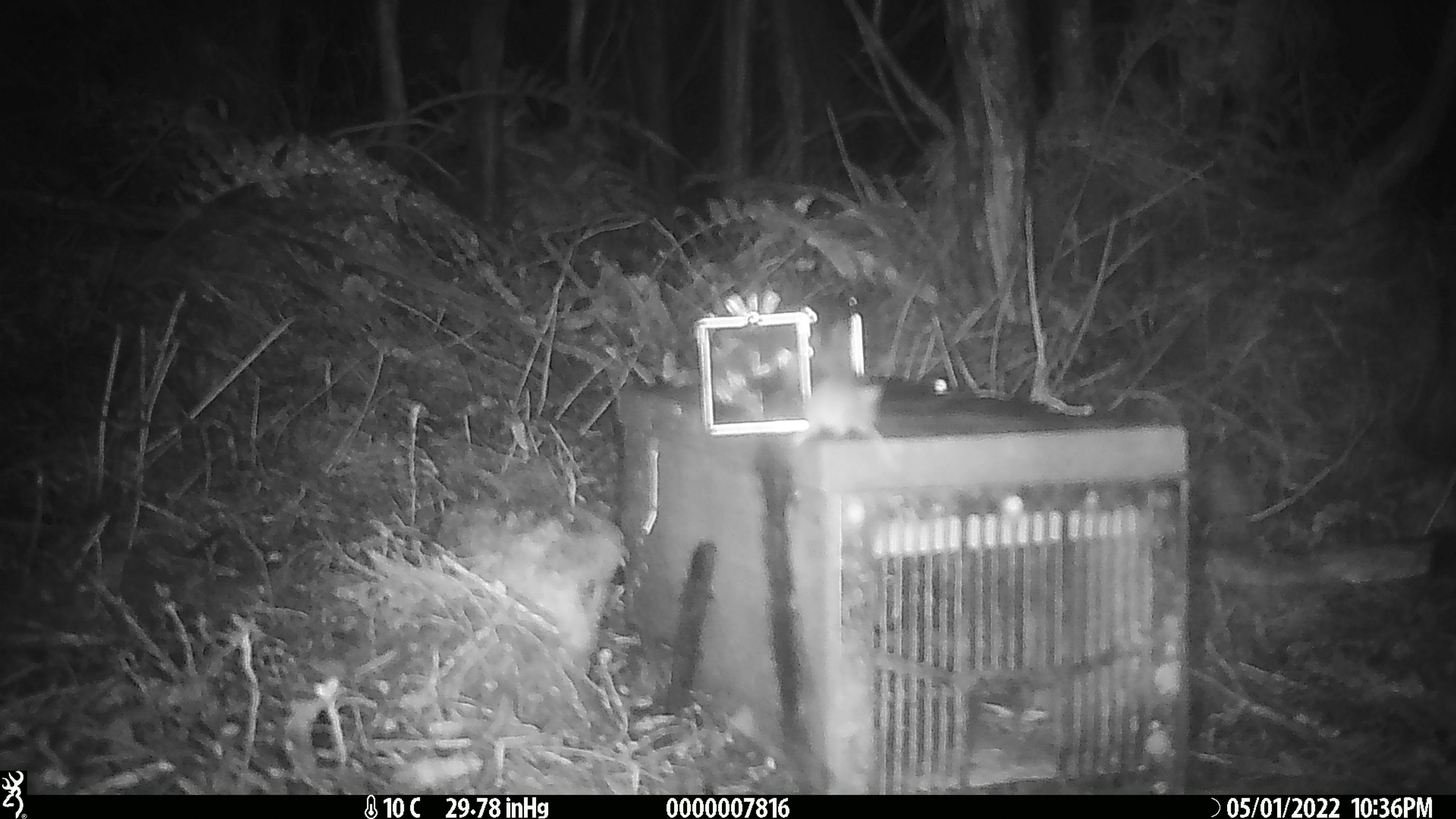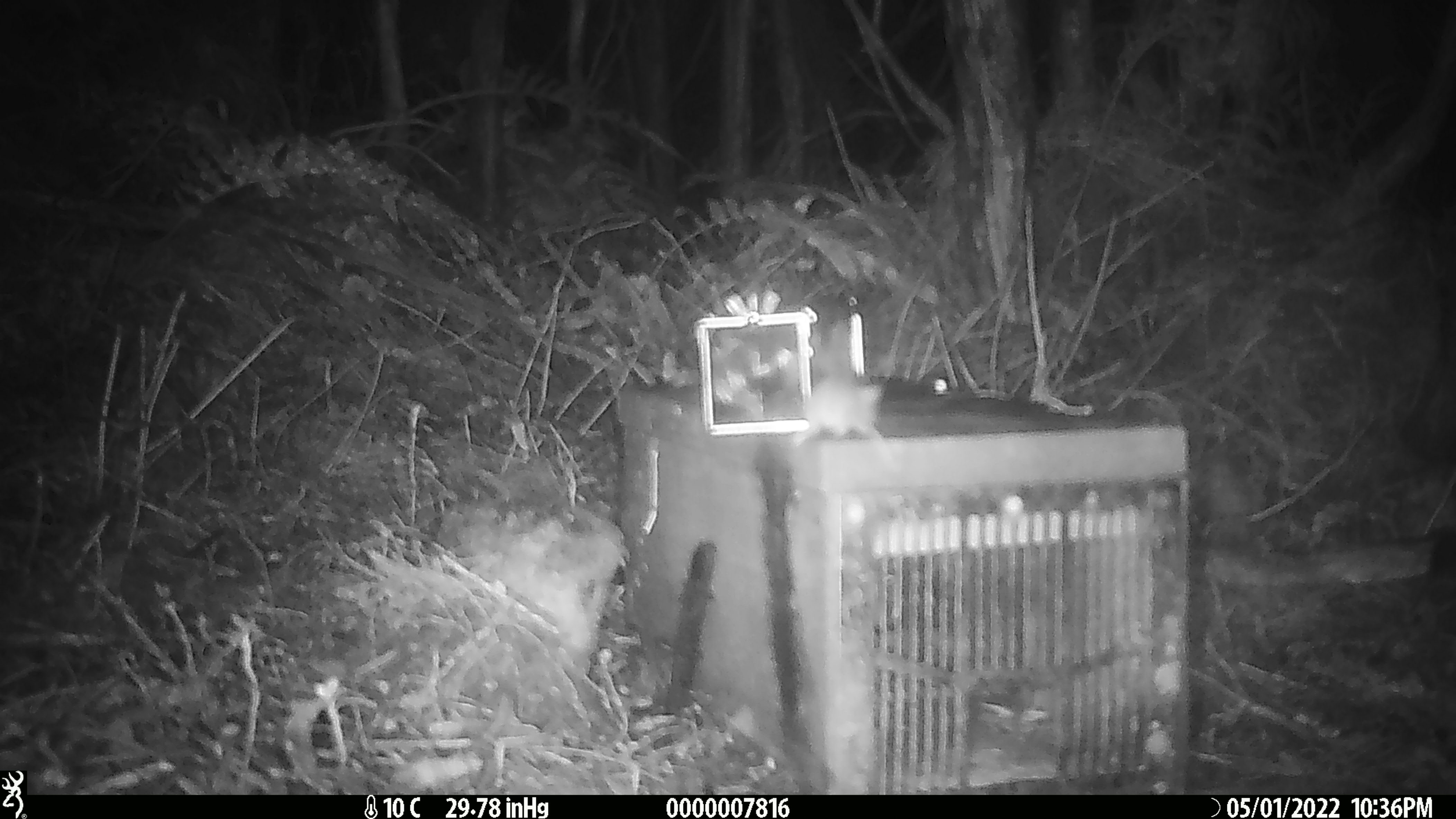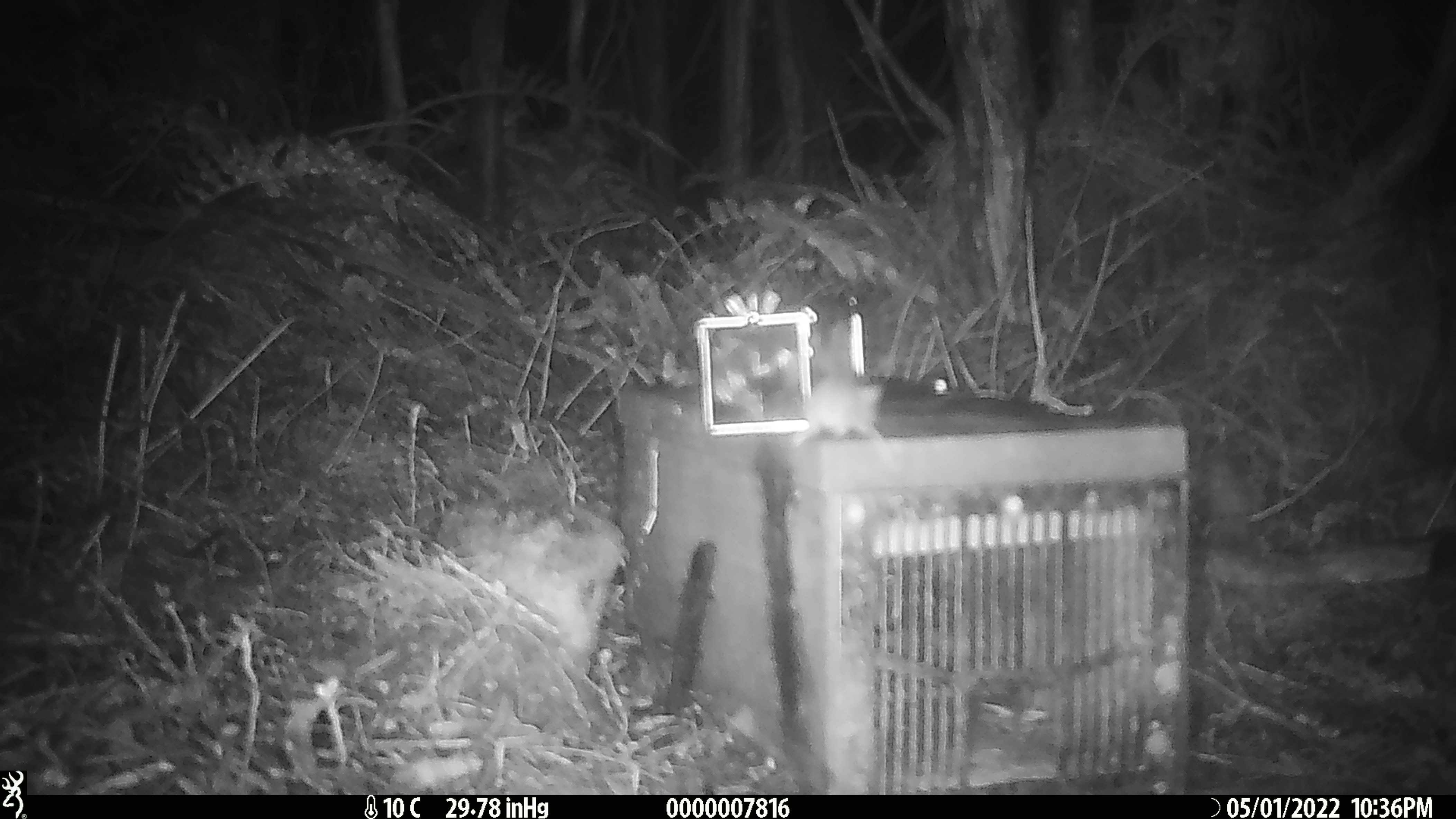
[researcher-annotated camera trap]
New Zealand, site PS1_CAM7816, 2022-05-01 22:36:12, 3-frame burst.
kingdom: Animalia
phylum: Chordata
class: Mammalia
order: Rodentia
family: Muridae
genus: Mus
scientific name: Mus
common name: mouse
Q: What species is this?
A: Mouse (Mus).